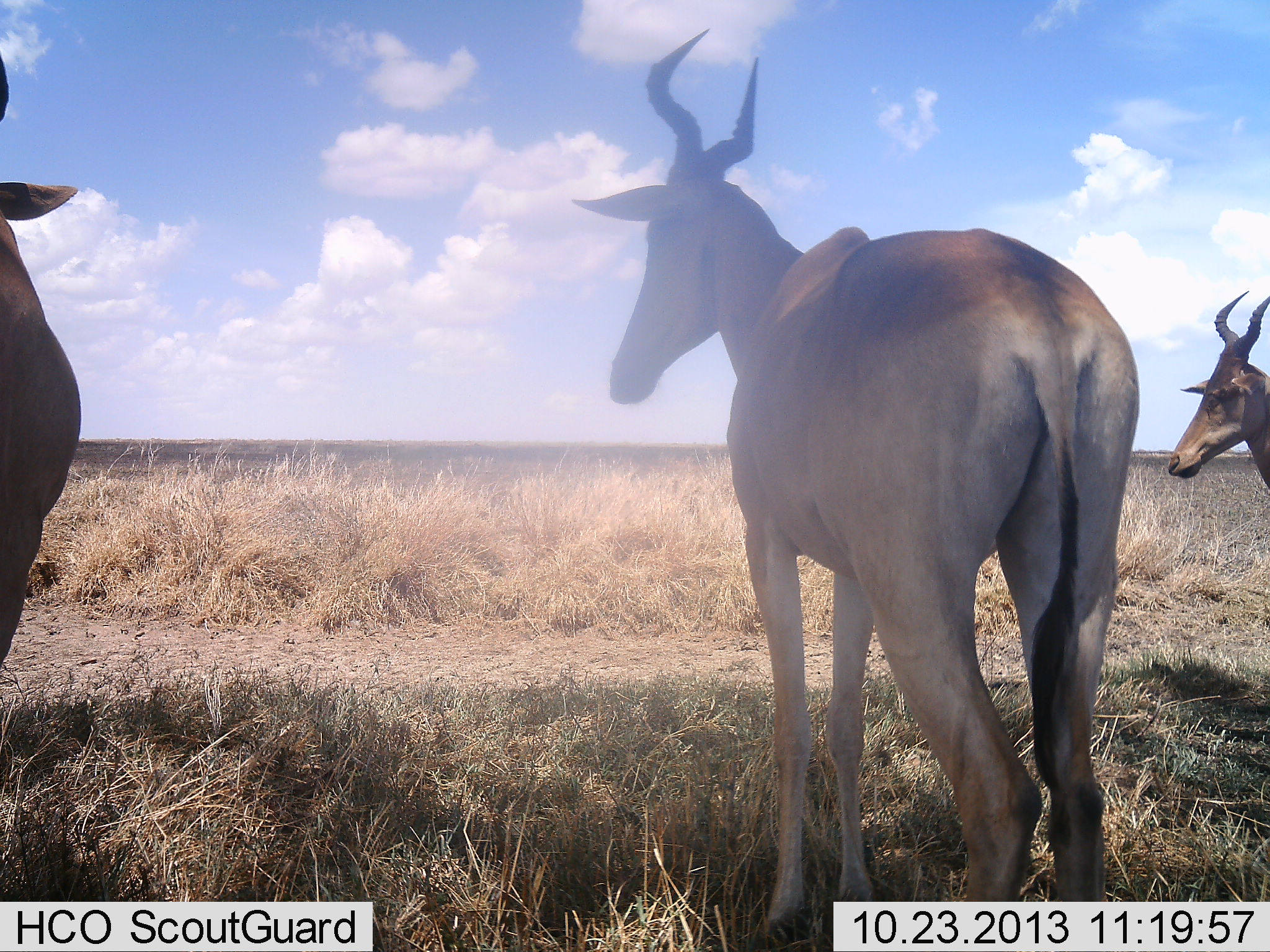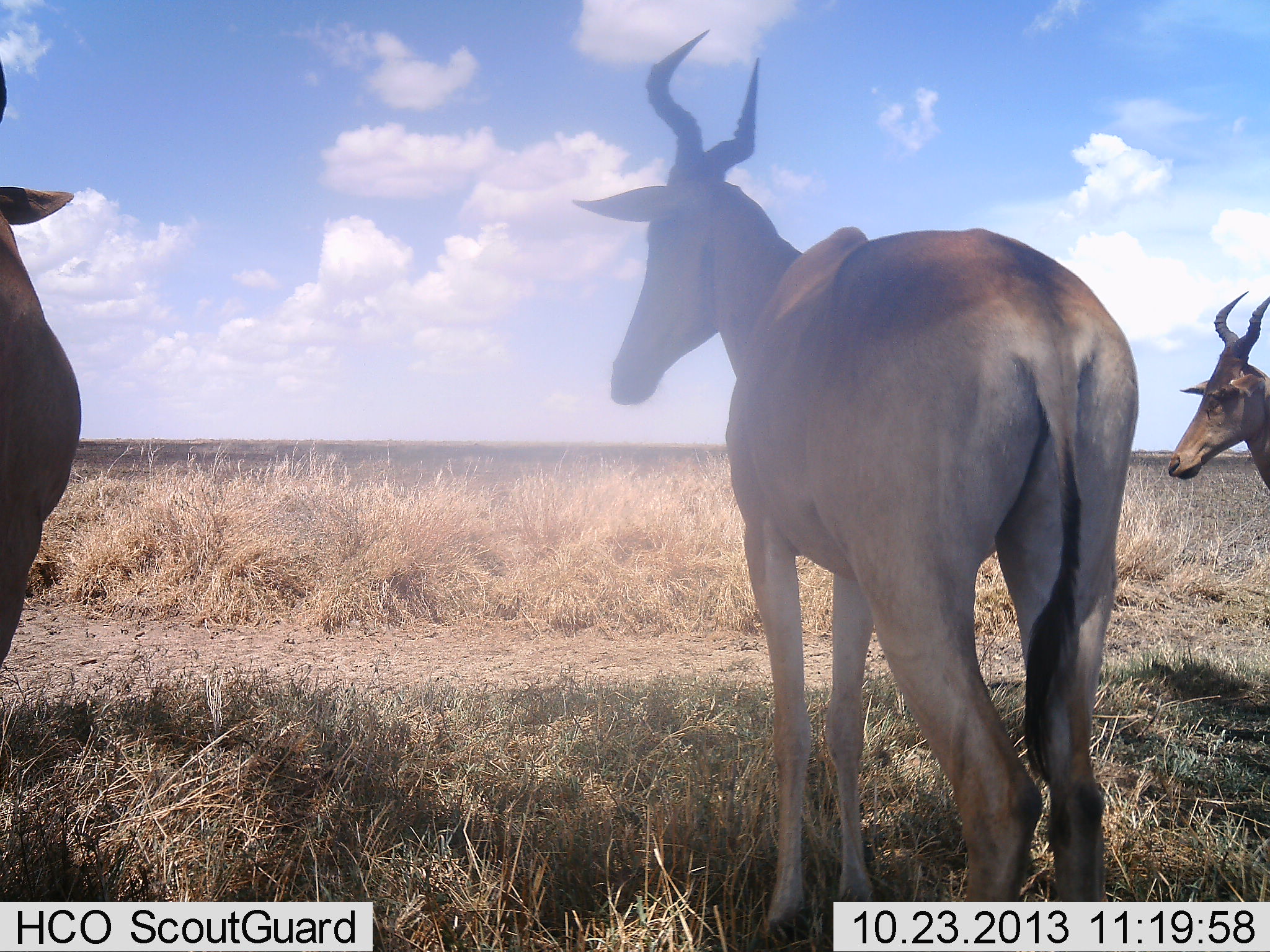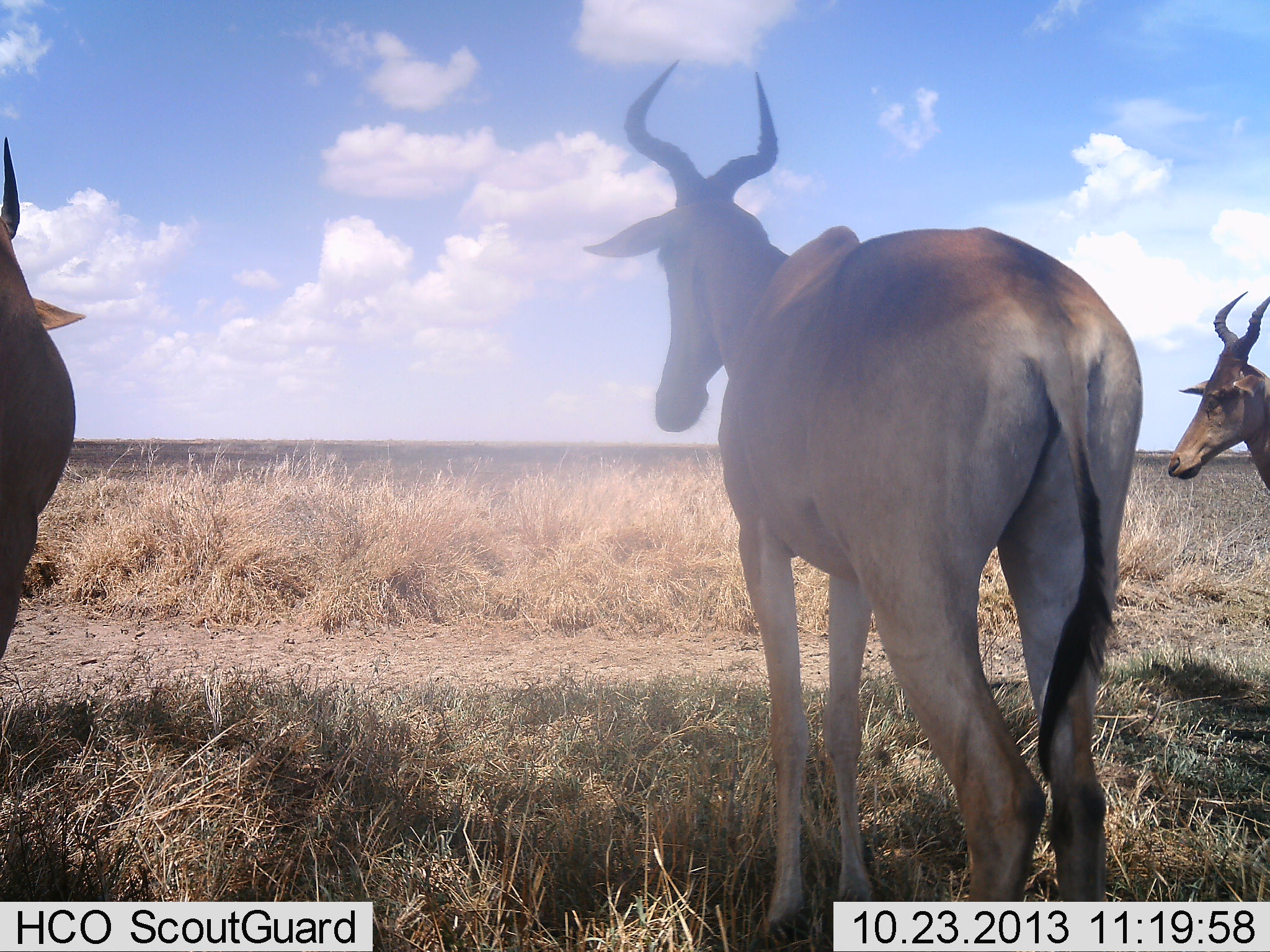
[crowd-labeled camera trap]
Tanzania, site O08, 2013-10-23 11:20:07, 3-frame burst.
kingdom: Animalia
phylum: Chordata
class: Mammalia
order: Artiodactyla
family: Bovidae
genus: Alcelaphus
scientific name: Alcelaphus buselaphus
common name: hartebeest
Hartebeest (Alcelaphus buselaphus), count 3. Behavior (volunteer vote fractions): standing 100%, resting 0%, moving 0%, interacting 0%. Young present (vote fraction): 0%. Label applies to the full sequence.